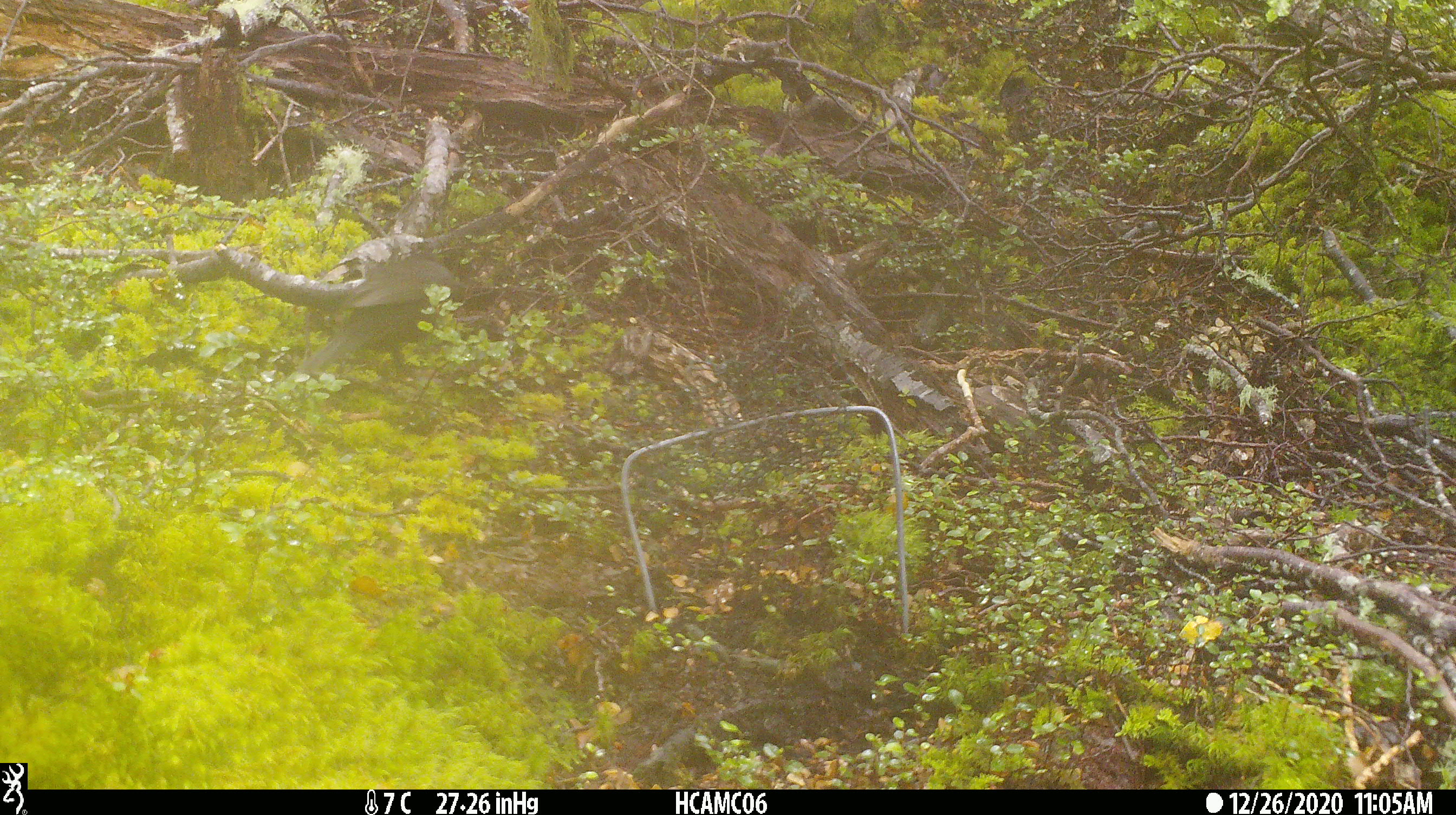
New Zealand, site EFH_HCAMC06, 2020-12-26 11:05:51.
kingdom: Animalia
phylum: Chordata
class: Aves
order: Passeriformes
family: Petroicidae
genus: Petroica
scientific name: Petroica australis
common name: new zealand robin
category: robin